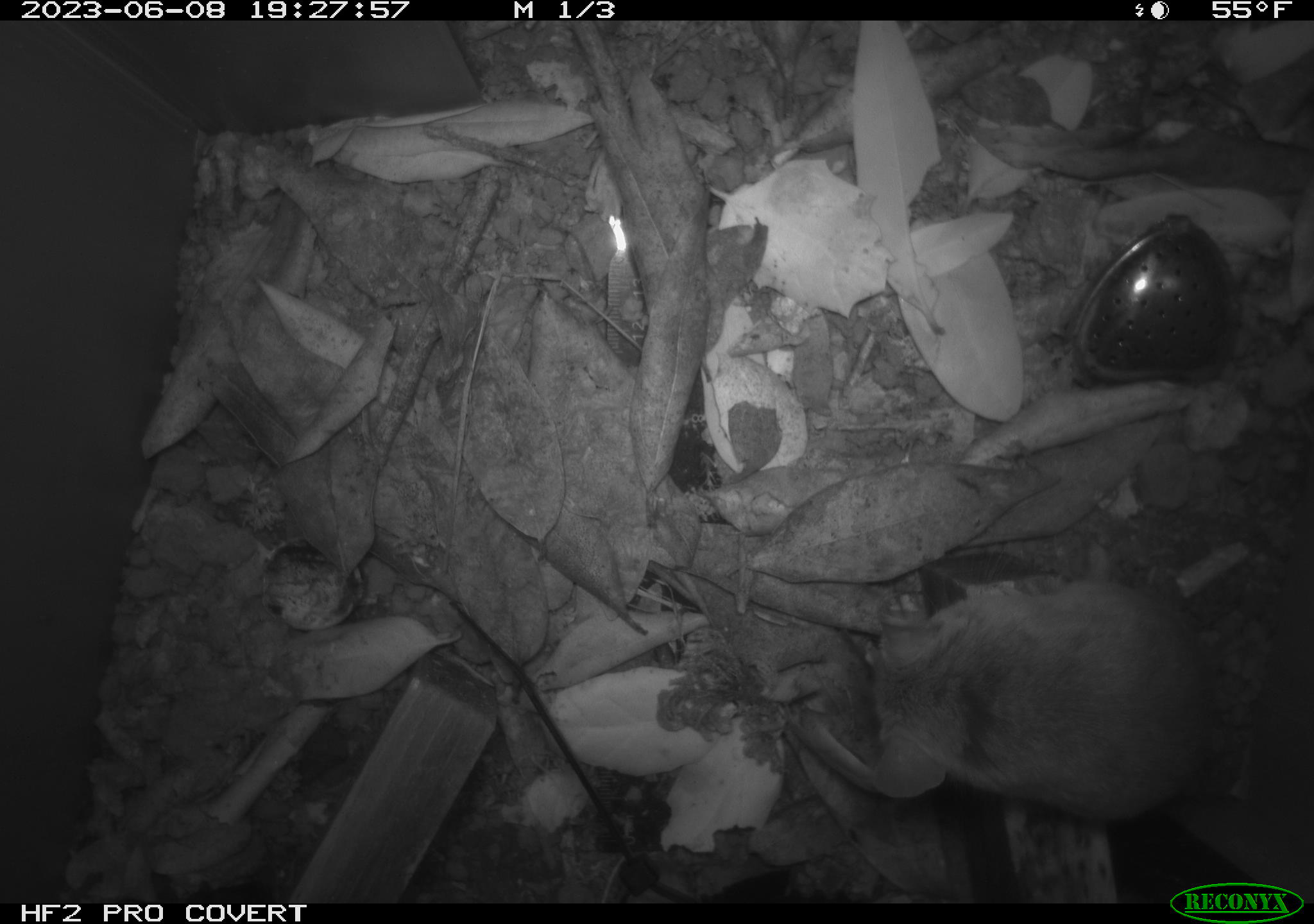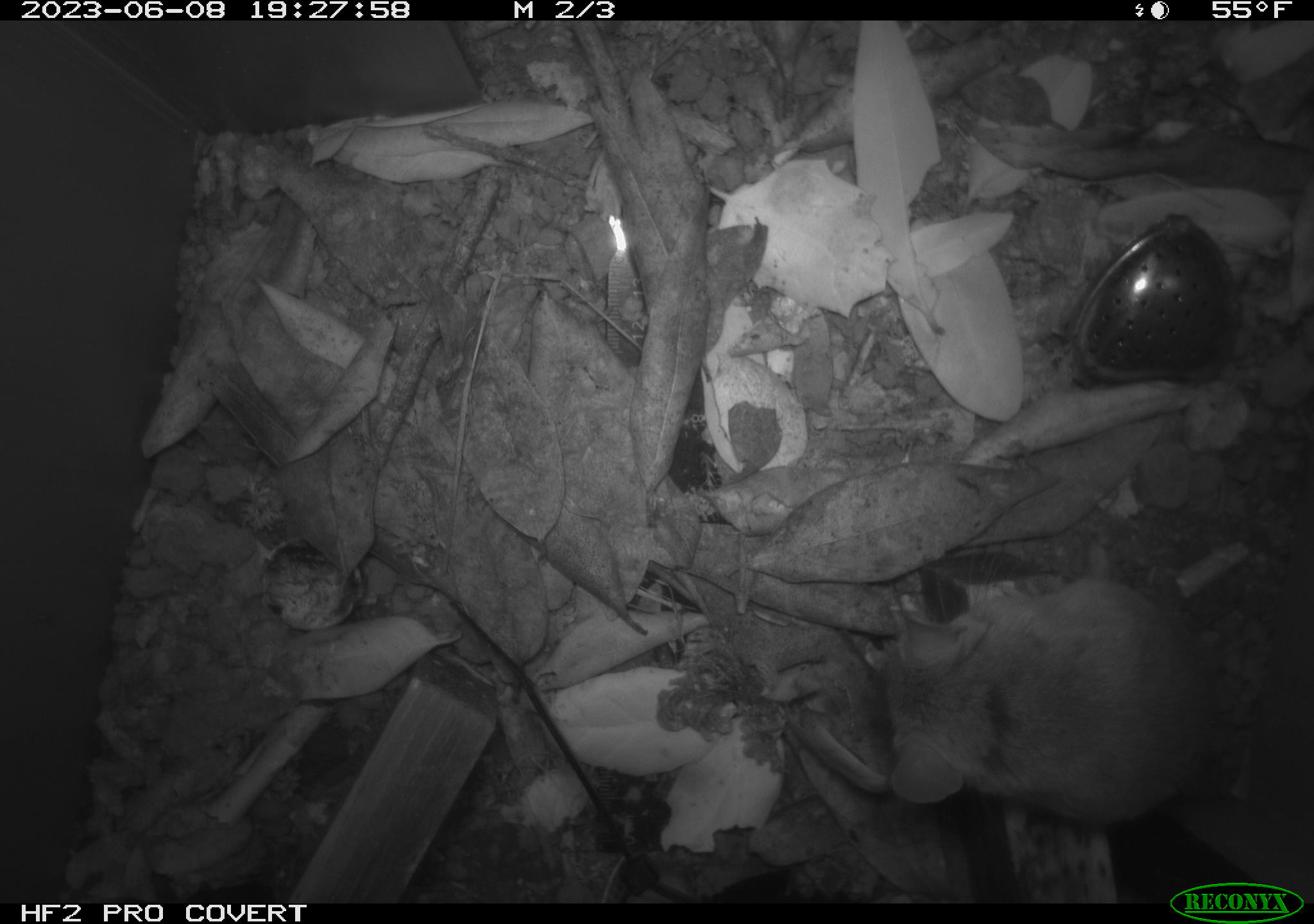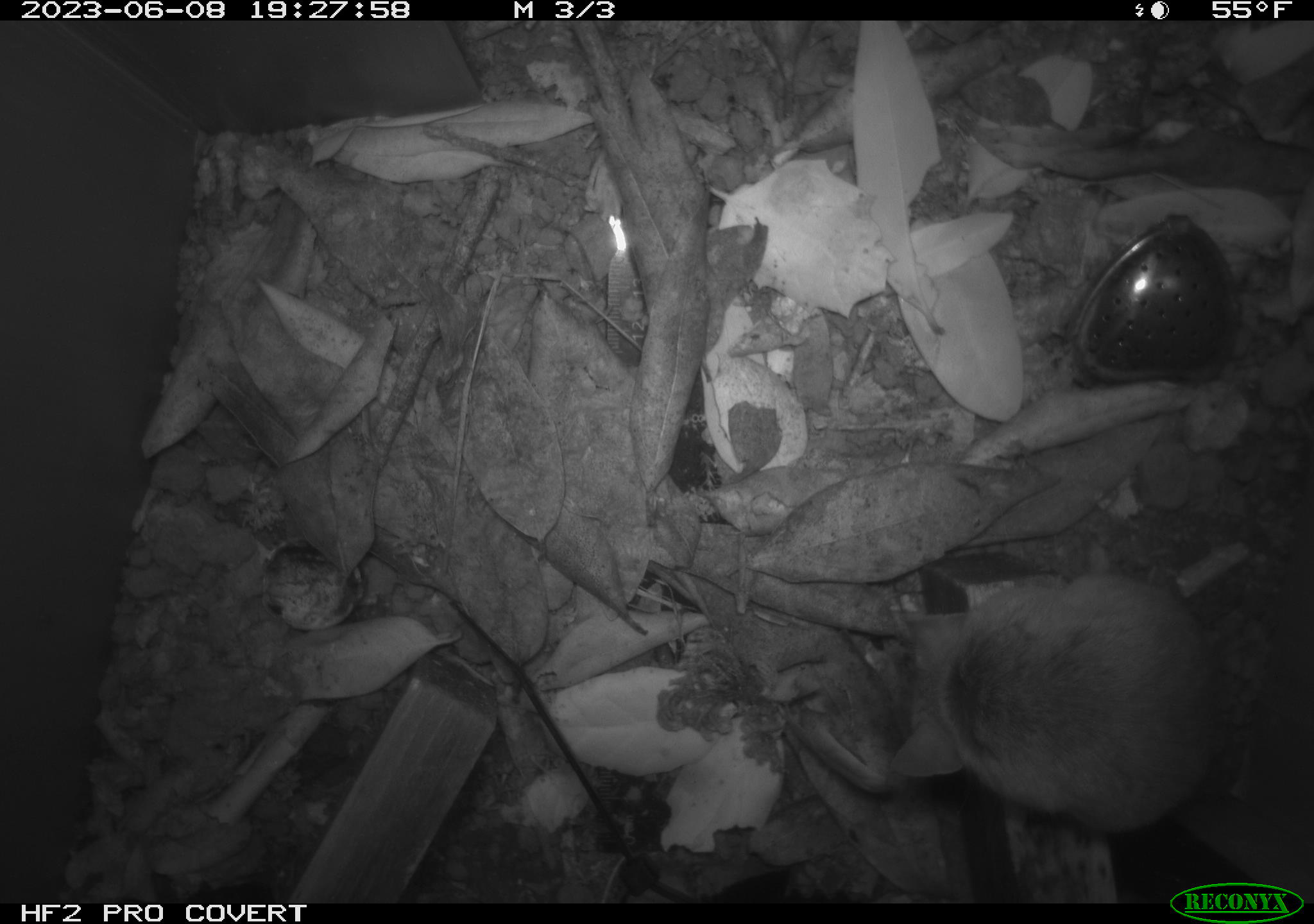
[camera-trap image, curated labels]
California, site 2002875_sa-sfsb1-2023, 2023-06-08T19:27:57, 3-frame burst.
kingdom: Animalia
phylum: Chordata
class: Mammalia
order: Rodentia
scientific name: Rodentia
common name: mouse species